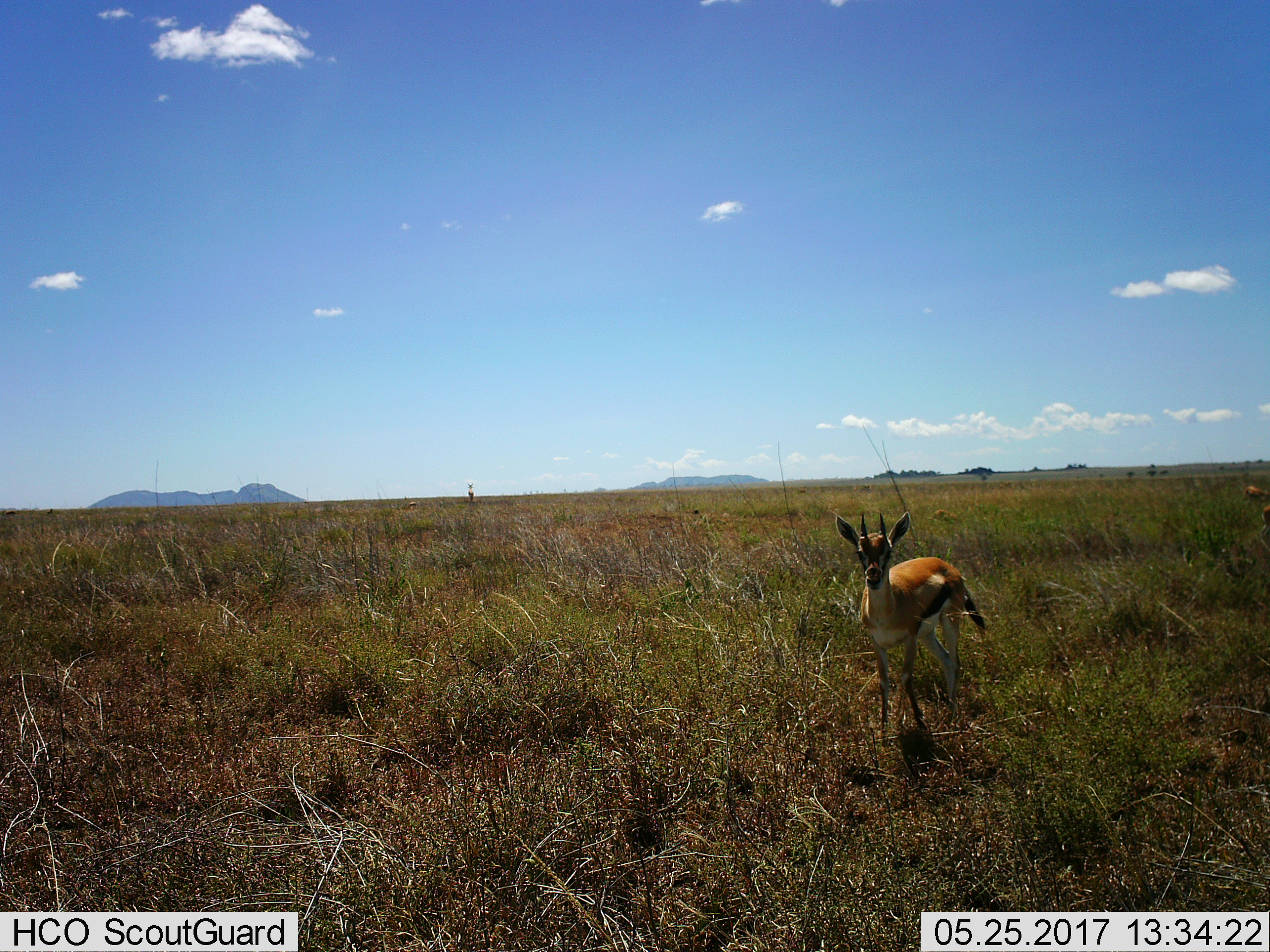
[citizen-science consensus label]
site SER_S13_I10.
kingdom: Animalia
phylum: Chordata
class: Mammalia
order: Artiodactyla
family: Bovidae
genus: Eudorcas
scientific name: Eudorcas thomsonii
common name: thomson's gazelle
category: gazellethomsons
Gazellethomsons (thomson's gazelle) (Eudorcas thomsonii), count 1. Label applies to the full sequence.